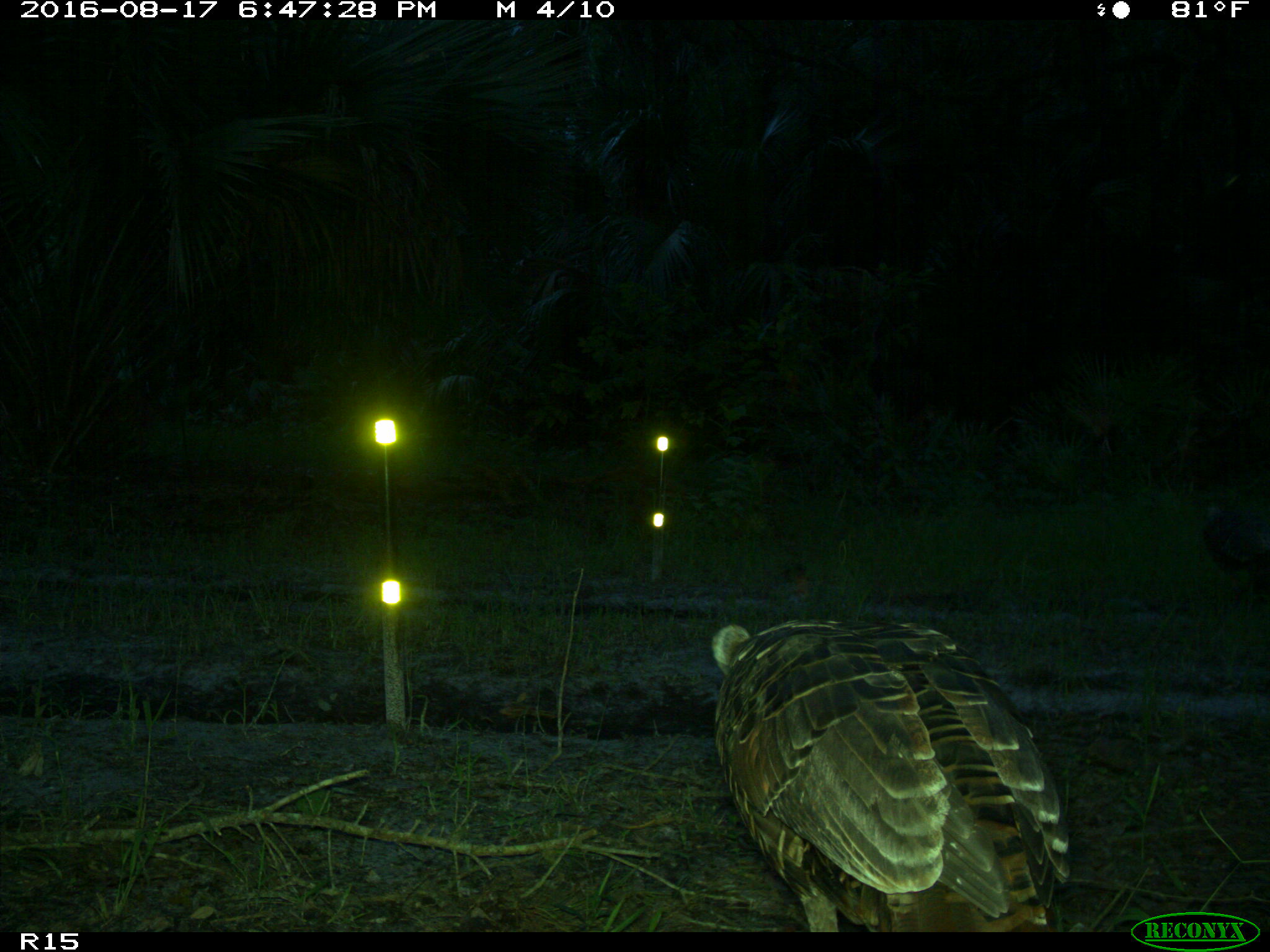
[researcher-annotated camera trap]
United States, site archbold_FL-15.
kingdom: Animalia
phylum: Chordata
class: Aves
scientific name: Aves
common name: birds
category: unidentified bird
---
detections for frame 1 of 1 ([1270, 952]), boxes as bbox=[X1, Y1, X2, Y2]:
animal: bbox=[709, 614, 1073, 932]